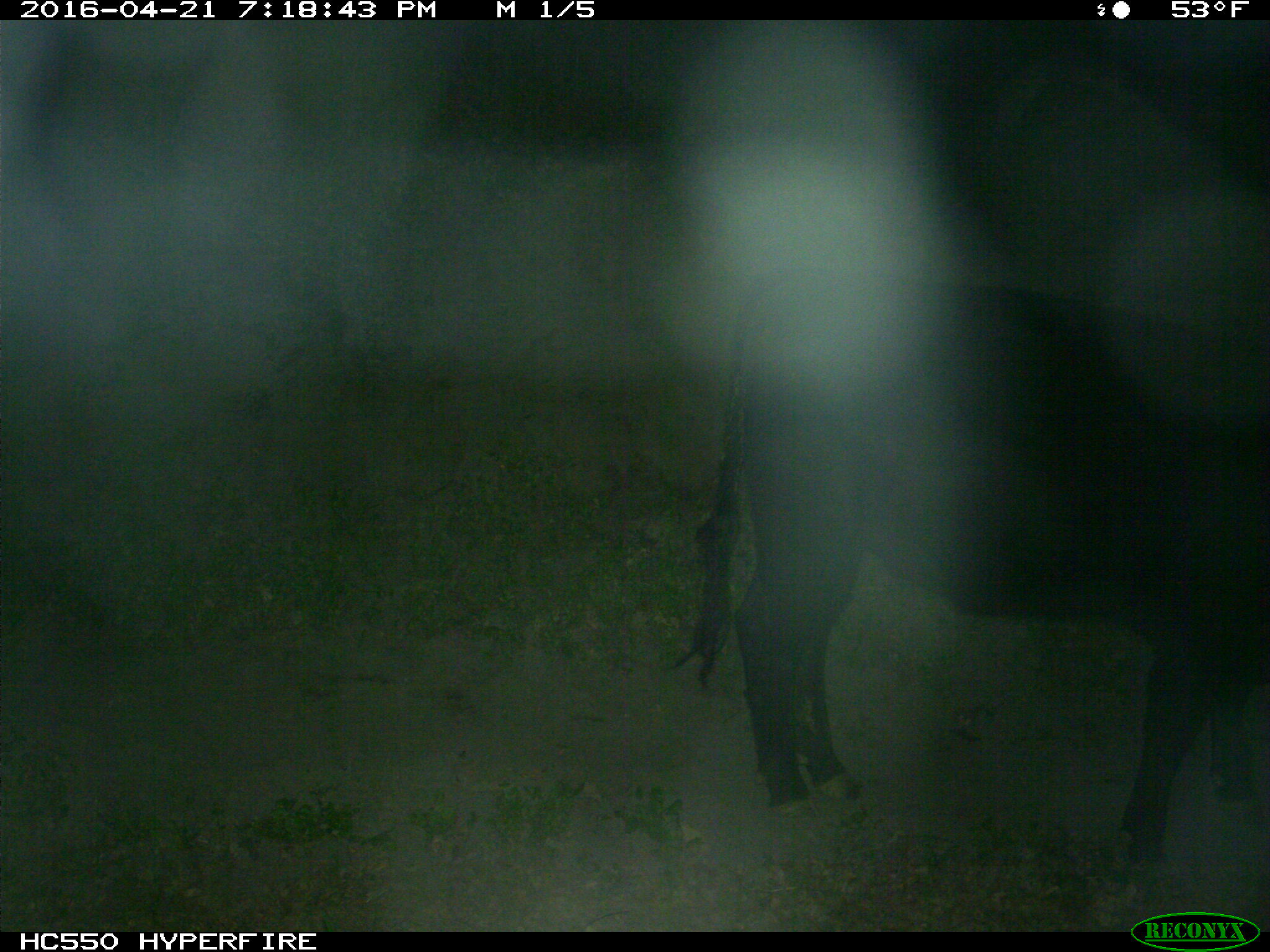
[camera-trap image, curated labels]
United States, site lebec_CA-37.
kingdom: Animalia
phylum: Chordata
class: Mammalia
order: Artiodactyla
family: Bovidae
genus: Bos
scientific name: Bos taurus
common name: domestic cow